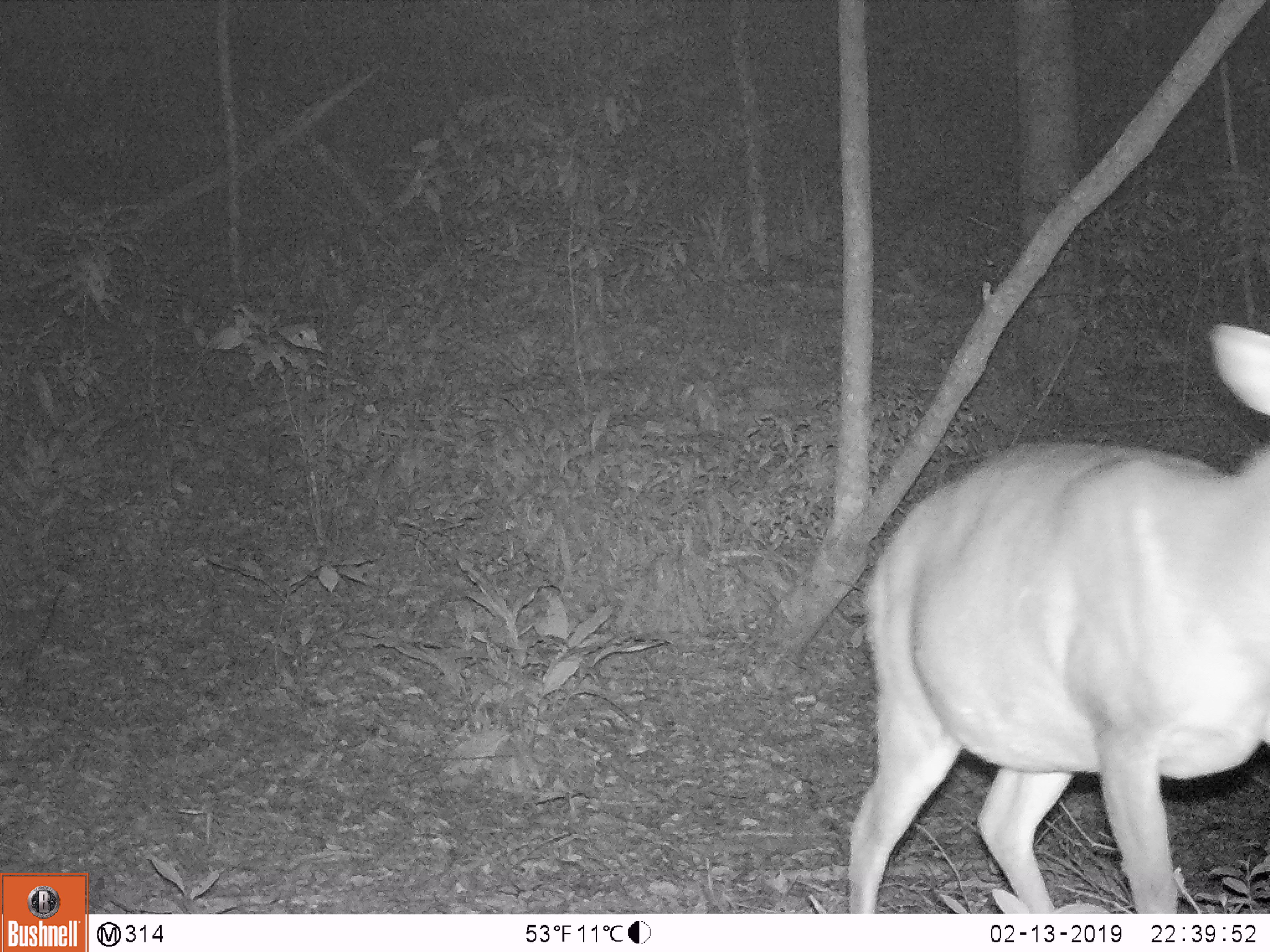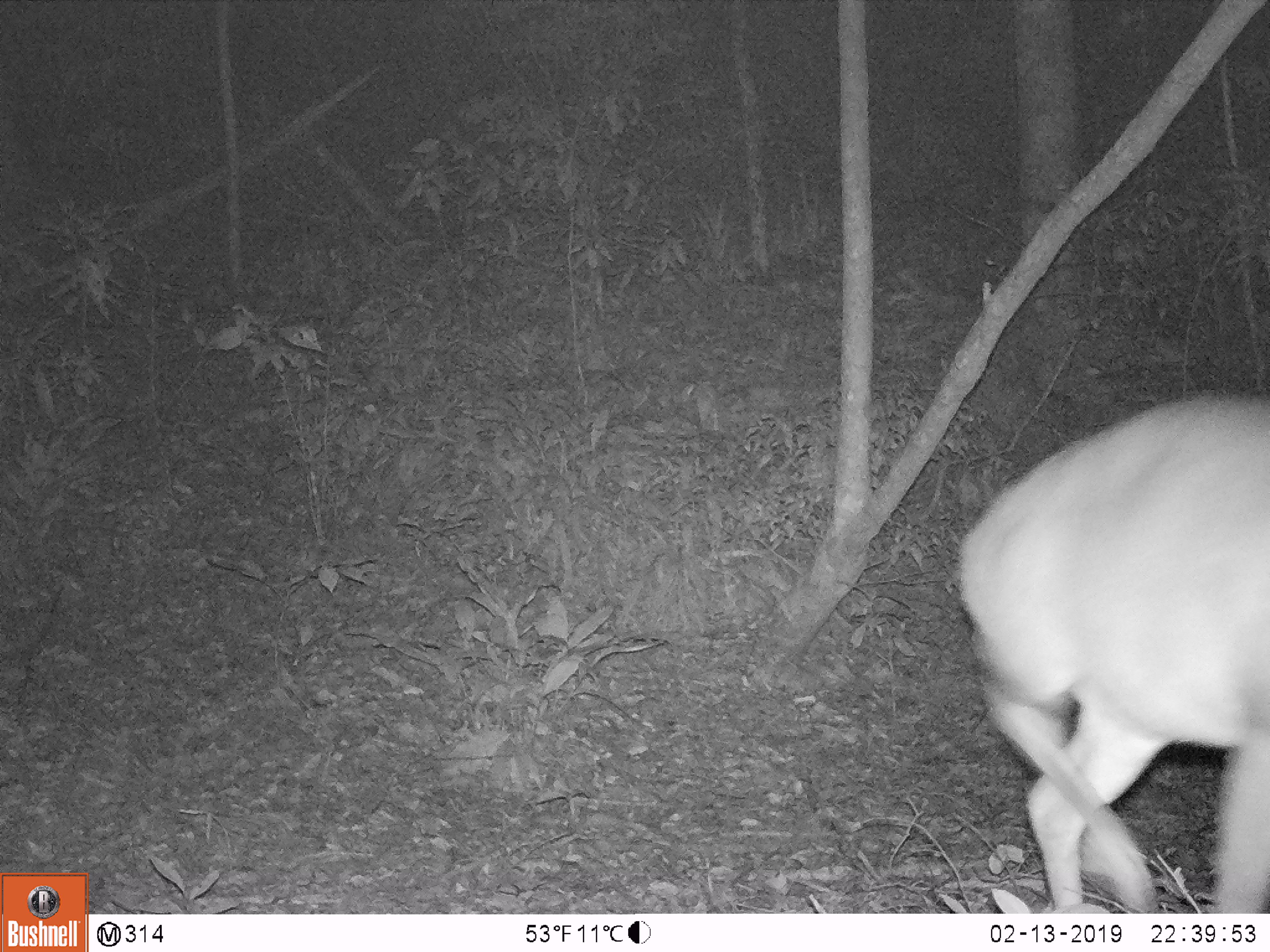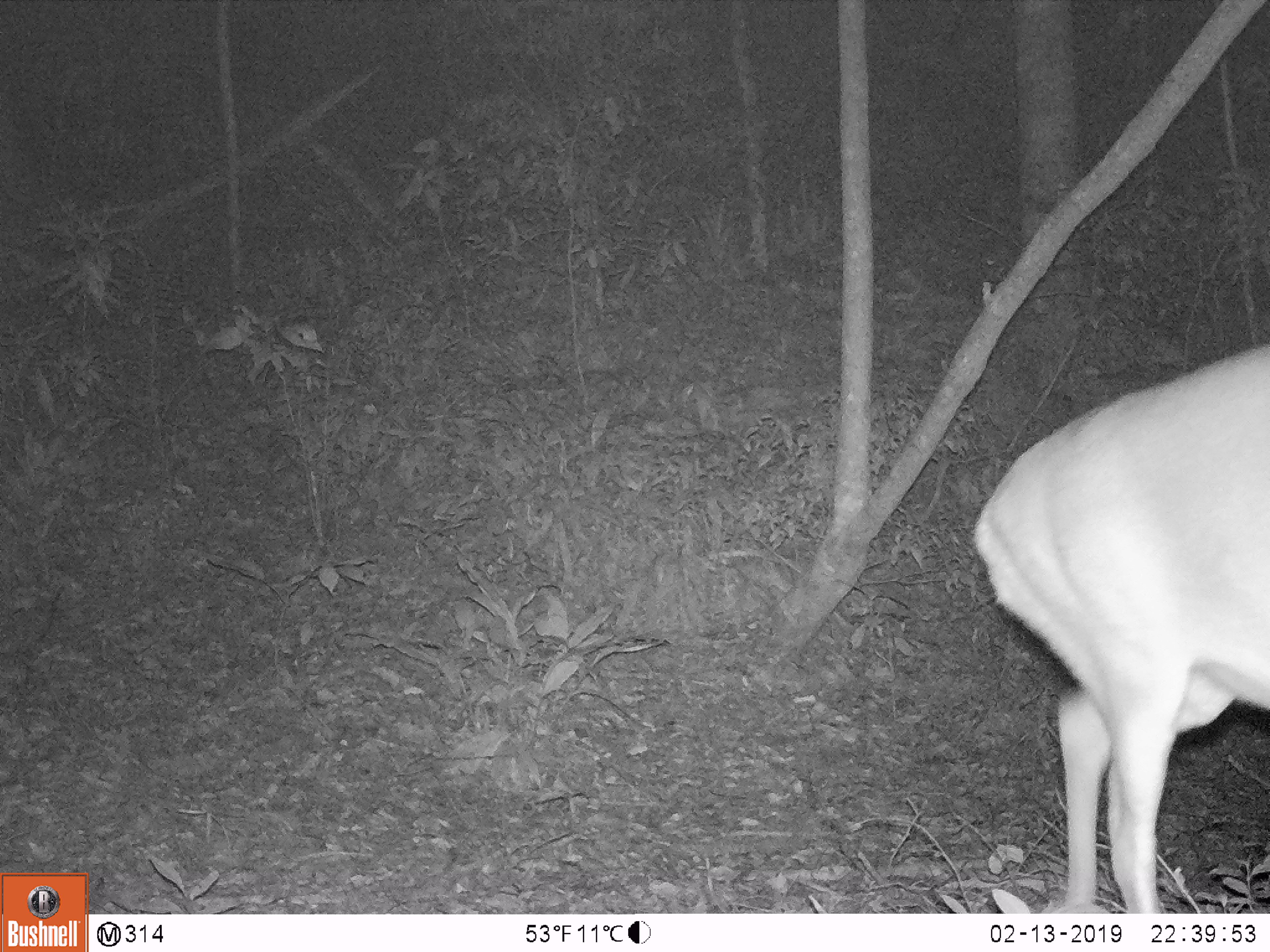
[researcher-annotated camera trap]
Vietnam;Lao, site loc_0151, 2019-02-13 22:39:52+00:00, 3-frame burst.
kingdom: Animalia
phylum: Chordata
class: Mammalia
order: Artiodactyla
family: Cervidae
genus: Muntiacus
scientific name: Muntiacus vuquangensis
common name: large-antlered muntjac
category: large antlered muntjac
Large antlered muntjac (large-antlered muntjac) (Muntiacus vuquangensis). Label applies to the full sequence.